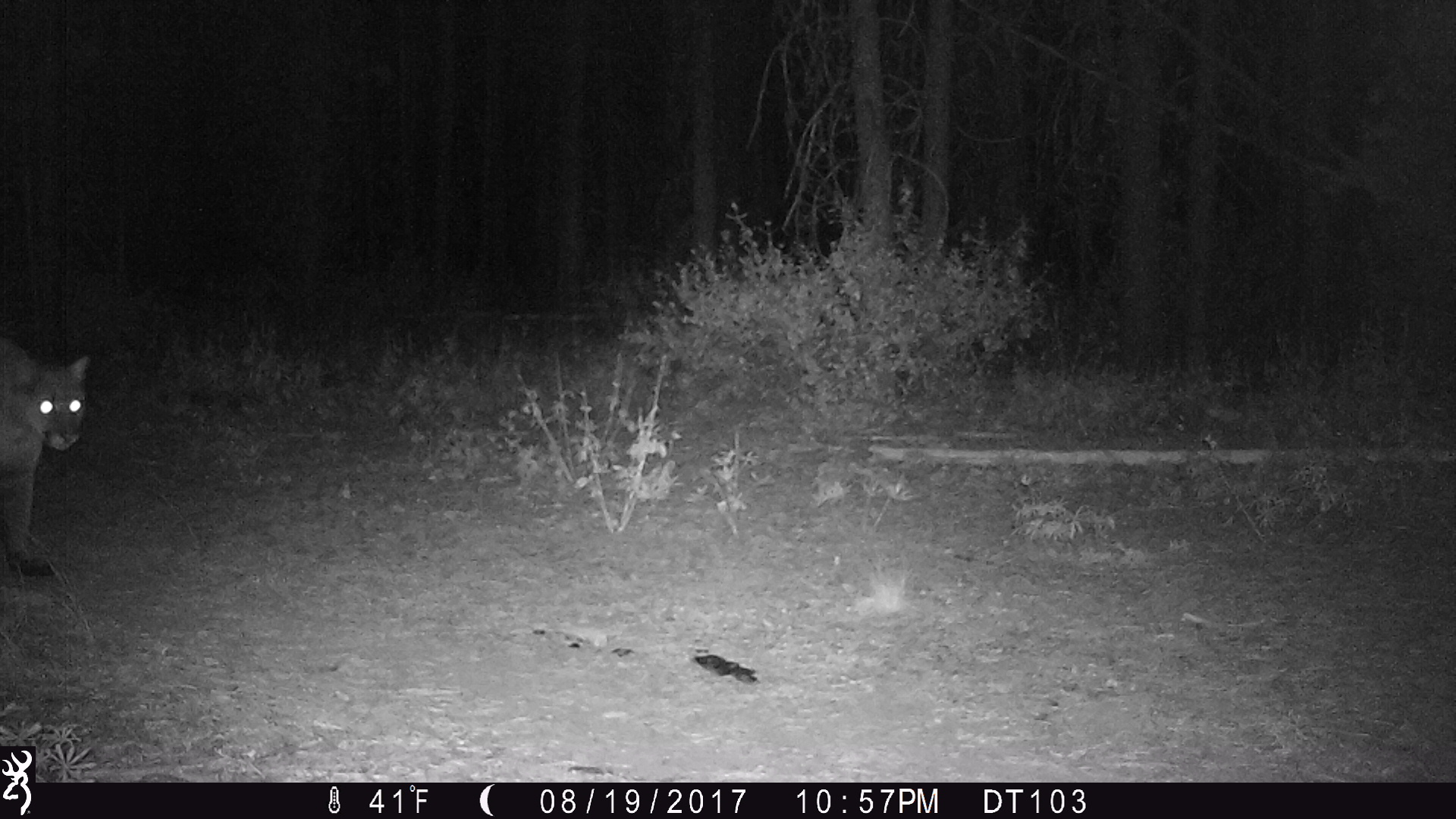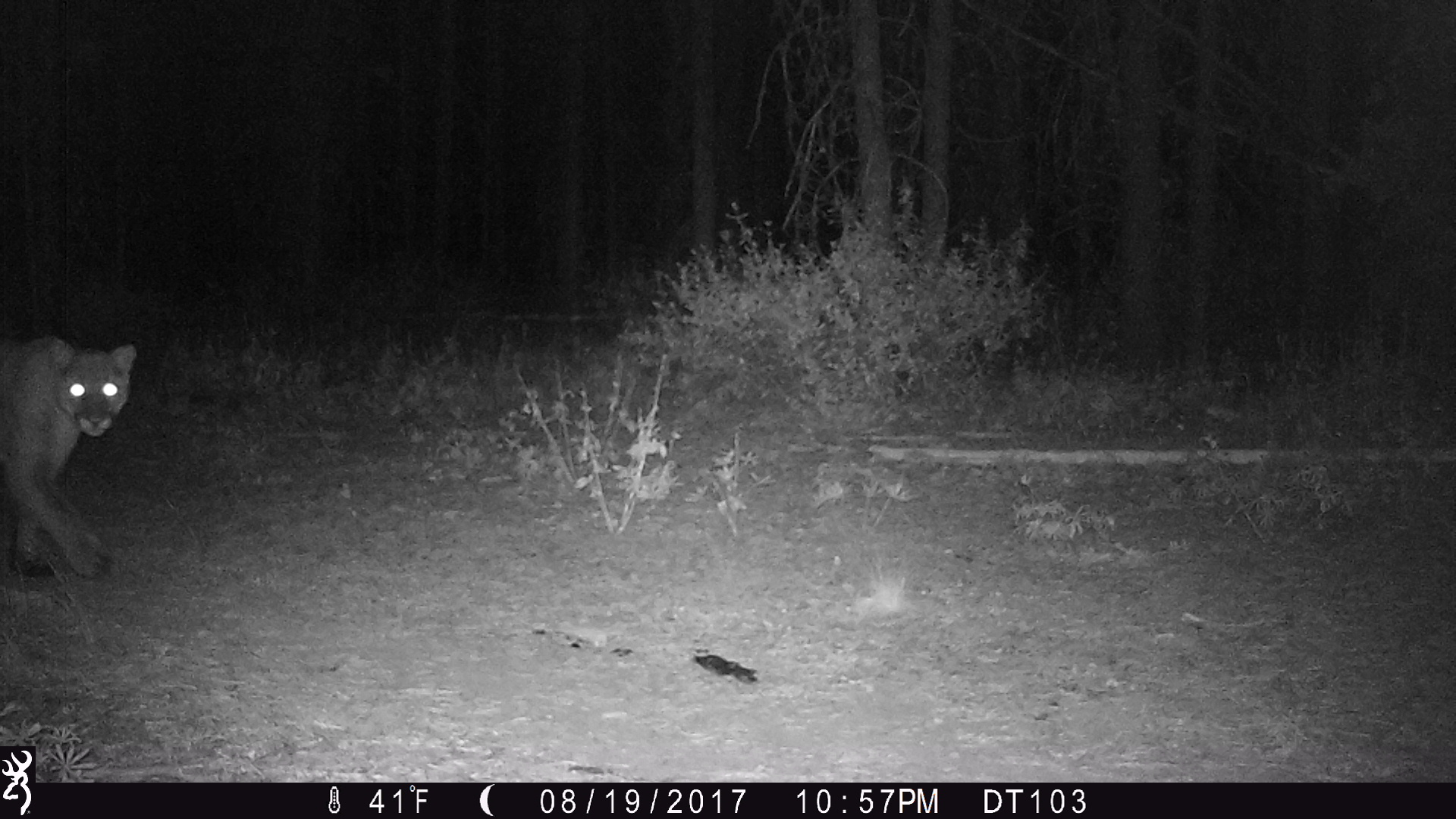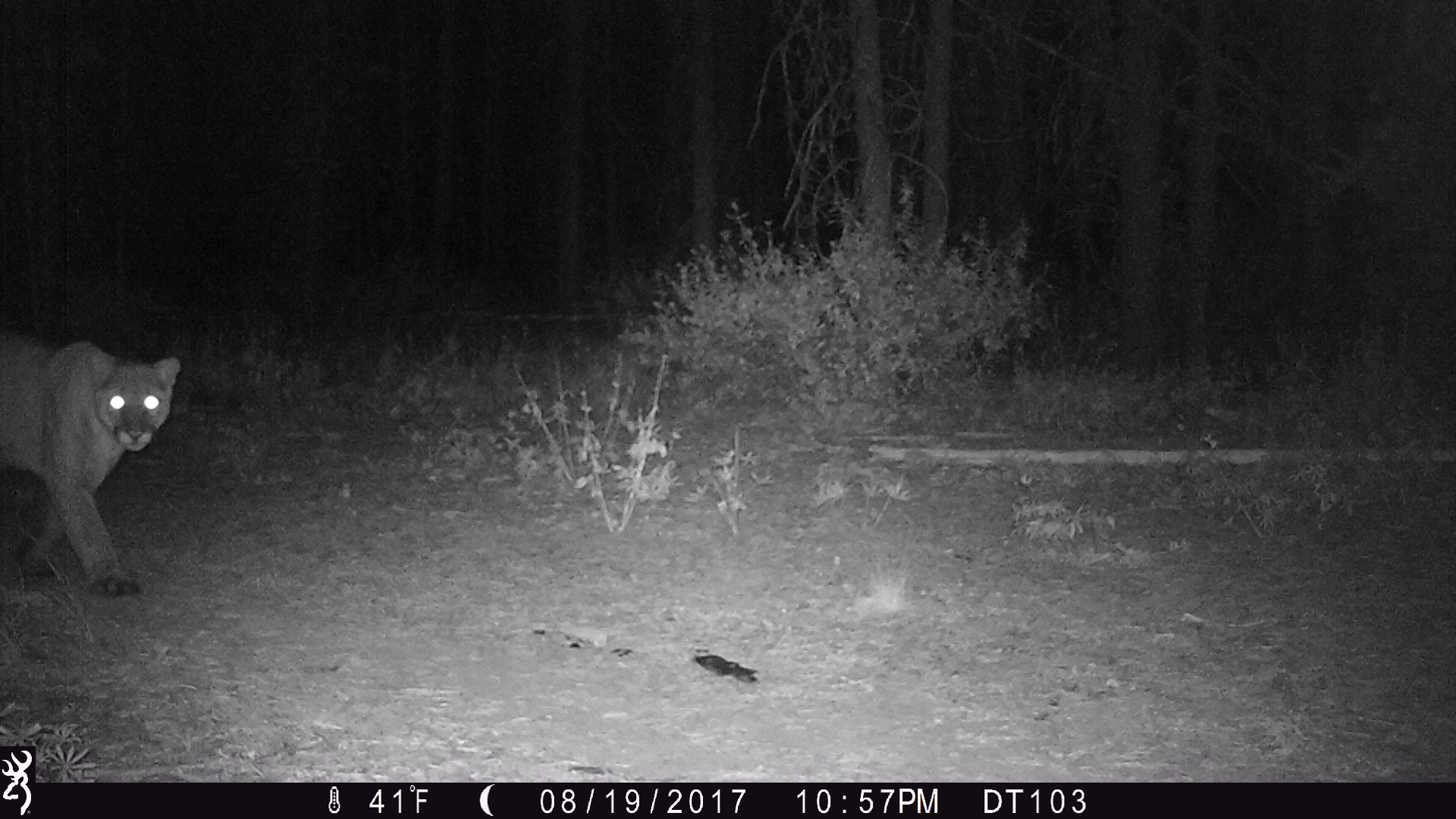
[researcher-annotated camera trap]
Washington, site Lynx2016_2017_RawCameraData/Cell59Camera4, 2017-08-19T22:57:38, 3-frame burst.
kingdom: Animalia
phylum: Chordata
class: Mammalia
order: Carnivora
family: Felidae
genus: Puma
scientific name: Puma concolor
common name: mountain lion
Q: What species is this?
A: Puma concolor (mountain lion).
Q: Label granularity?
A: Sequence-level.